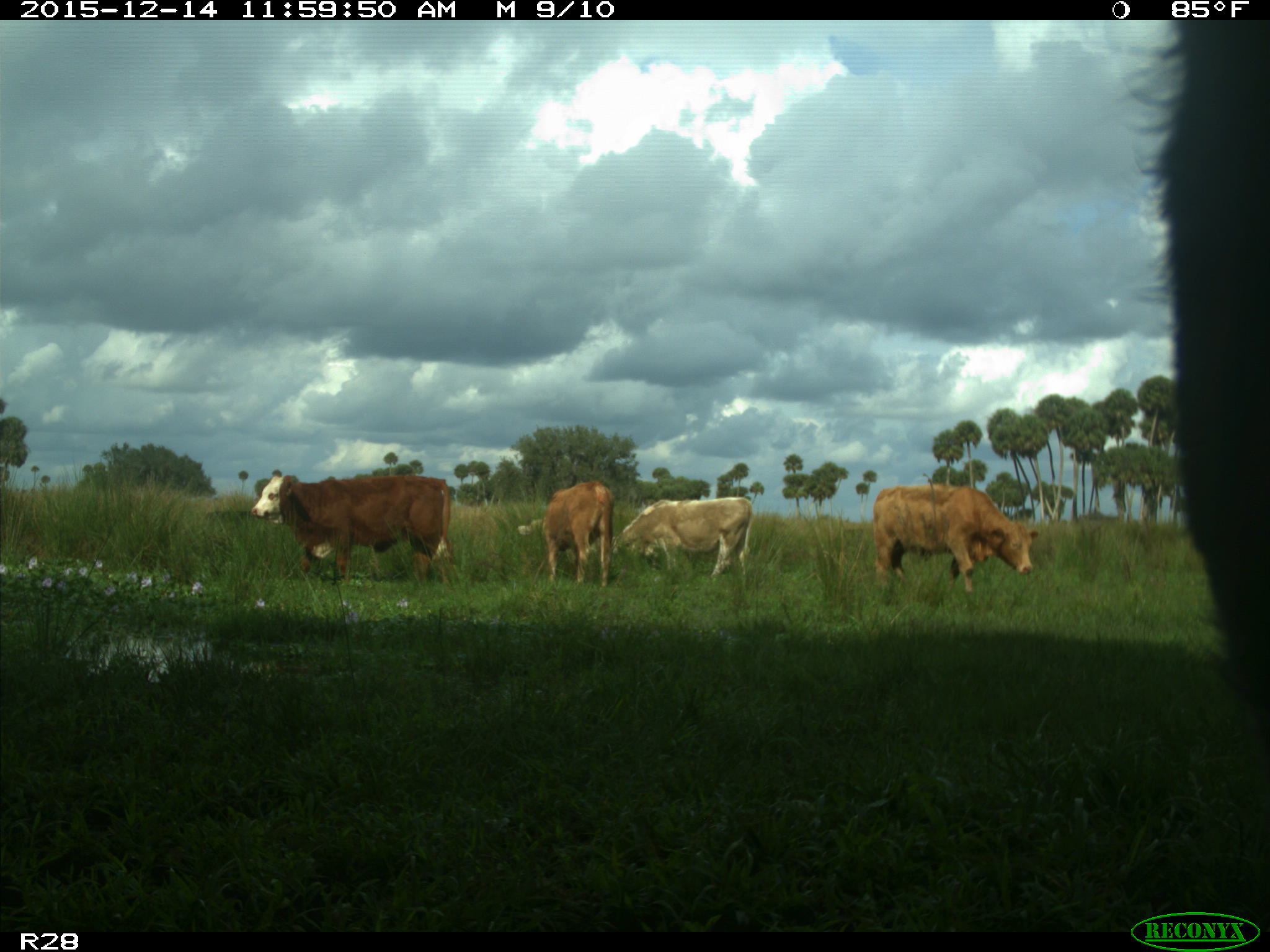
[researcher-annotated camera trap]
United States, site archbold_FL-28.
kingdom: Animalia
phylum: Chordata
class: Mammalia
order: Artiodactyla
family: Bovidae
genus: Bos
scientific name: Bos taurus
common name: domestic cow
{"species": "Bos taurus (domestic cow)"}